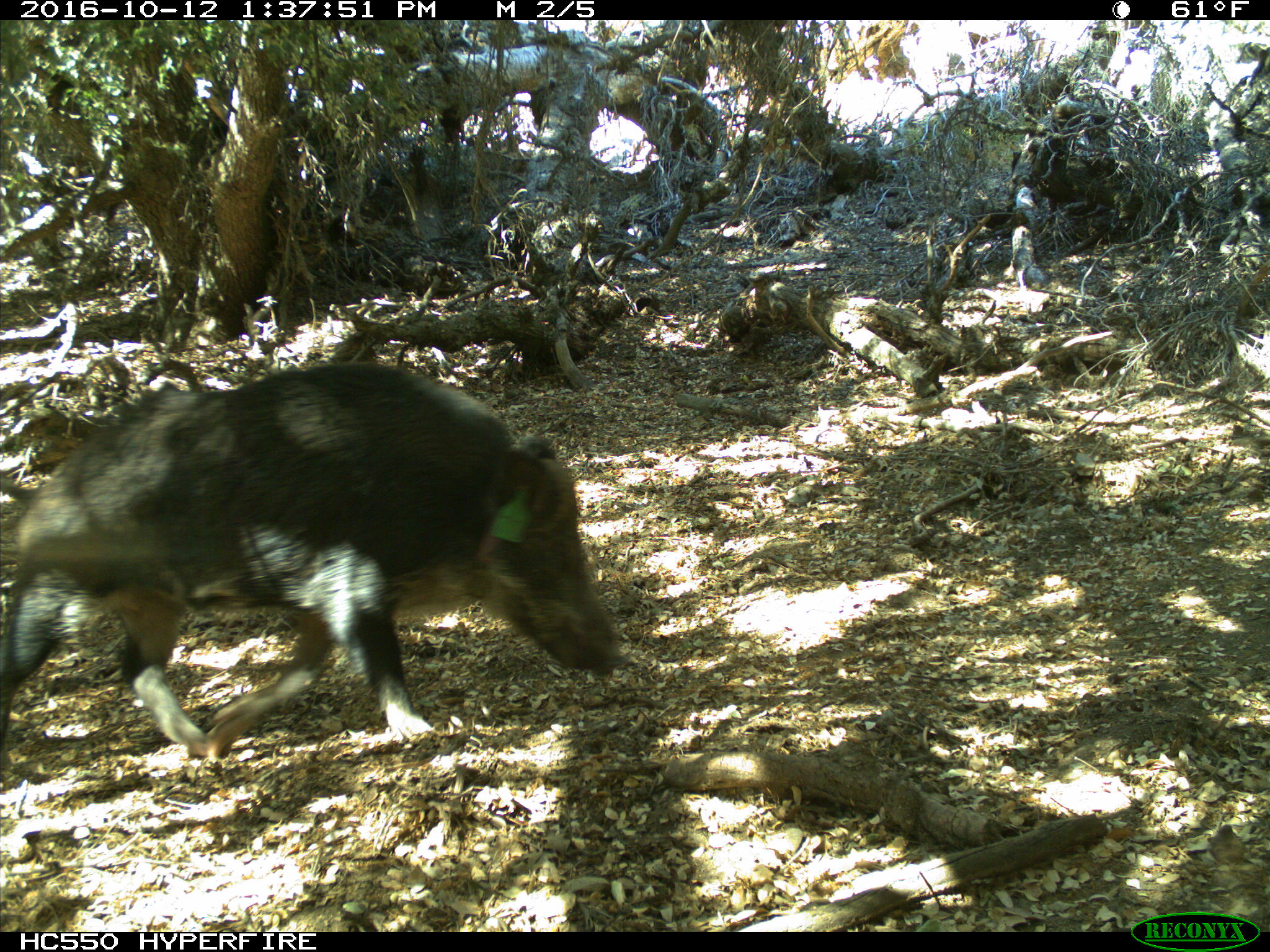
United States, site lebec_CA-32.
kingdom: Animalia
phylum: Chordata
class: Mammalia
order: Artiodactyla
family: Suidae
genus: Sus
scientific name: Sus scrofa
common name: wild boar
Sus scrofa (wild boar).